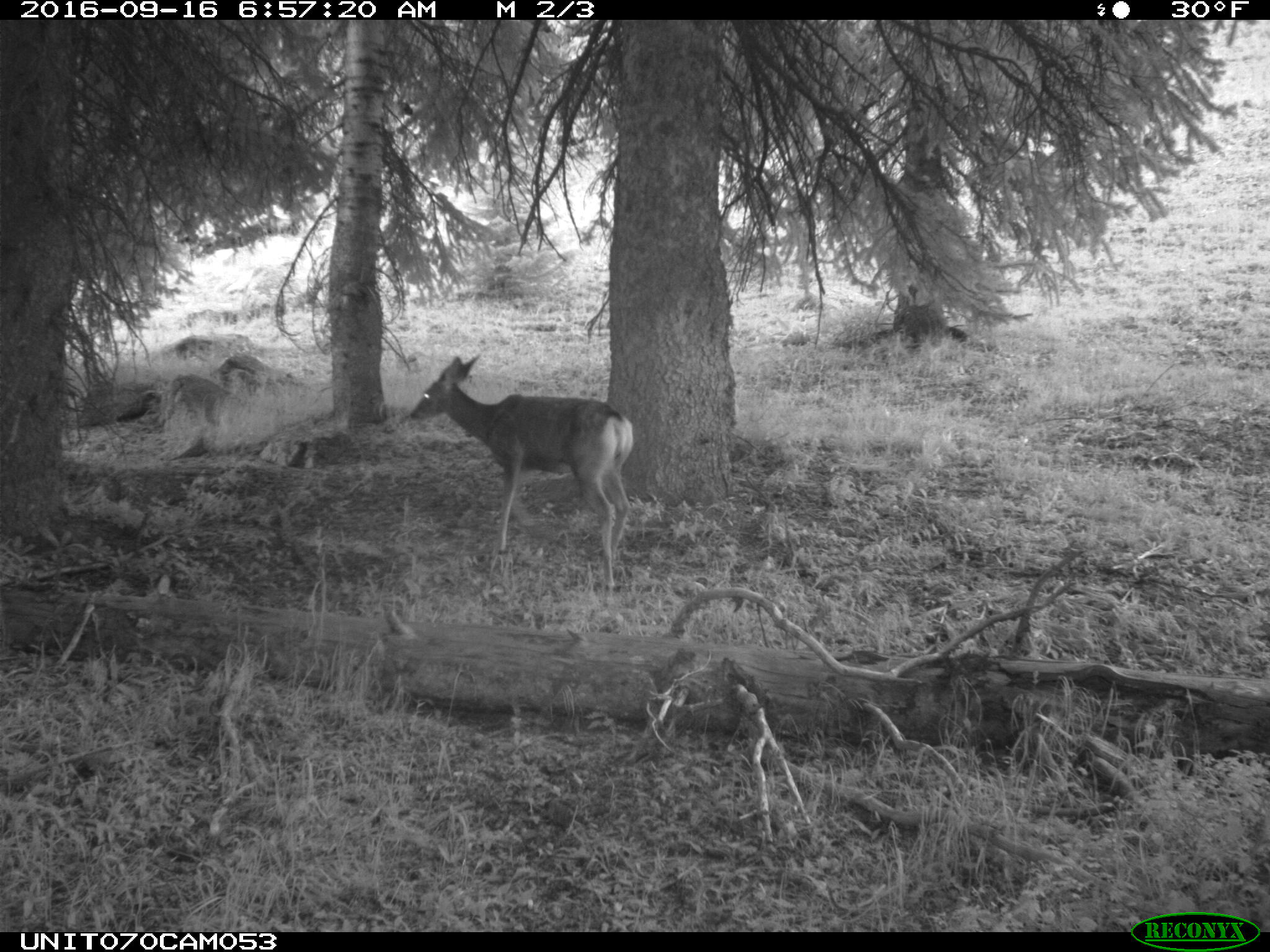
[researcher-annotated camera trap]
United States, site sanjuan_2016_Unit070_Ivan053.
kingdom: Animalia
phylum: Chordata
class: Mammalia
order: Artiodactyla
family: Cervidae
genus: Odocoileus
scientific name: Odocoileus hemionus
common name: mule deer